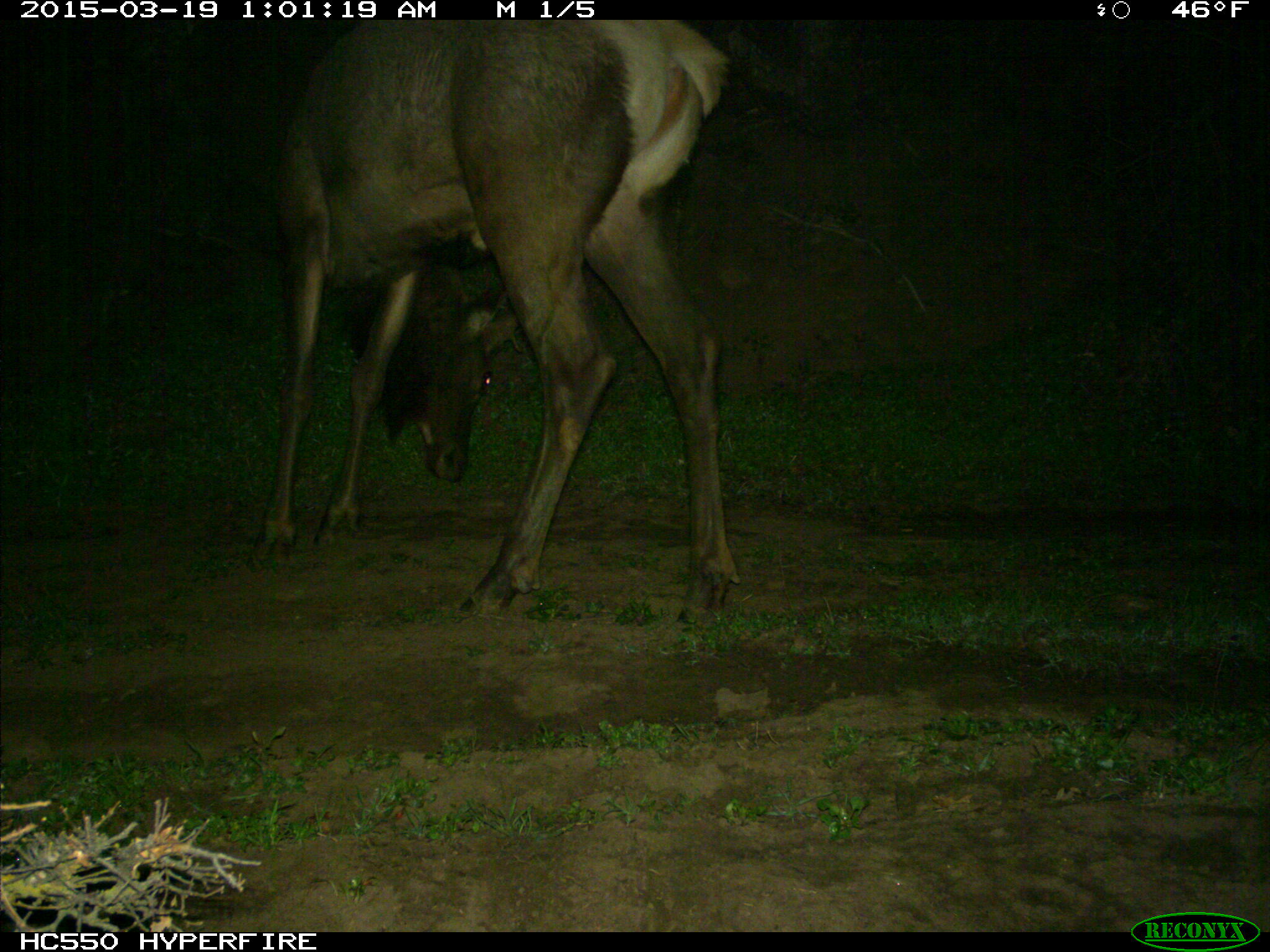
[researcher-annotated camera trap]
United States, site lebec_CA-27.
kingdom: Animalia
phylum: Chordata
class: Mammalia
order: Artiodactyla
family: Cervidae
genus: Cervus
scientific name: Cervus canadensis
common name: elk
Cervus canadensis (elk).